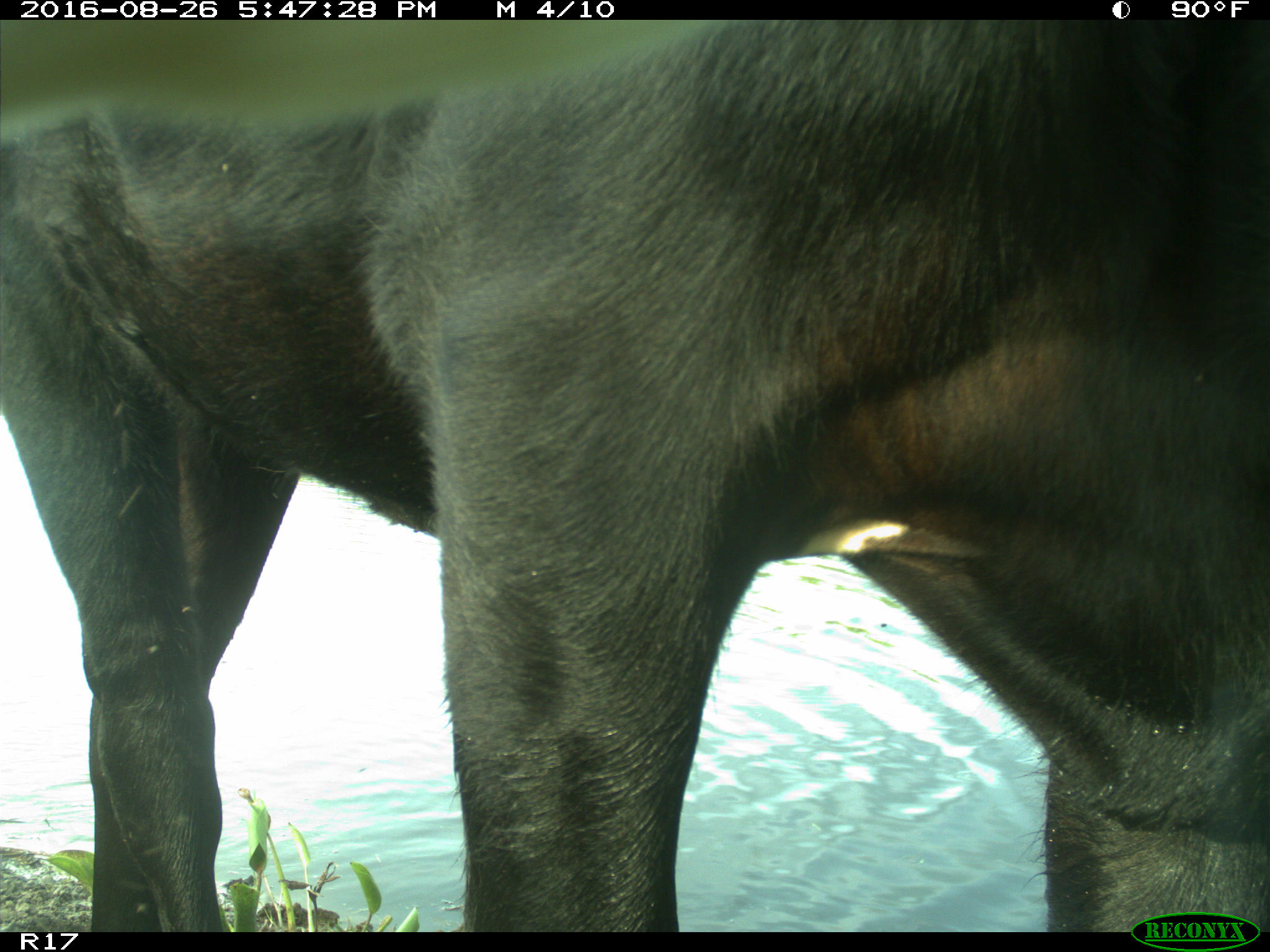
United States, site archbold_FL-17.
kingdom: Animalia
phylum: Chordata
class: Mammalia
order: Artiodactyla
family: Bovidae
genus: Bos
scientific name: Bos taurus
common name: domestic cow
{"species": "Bos taurus (domestic cow)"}